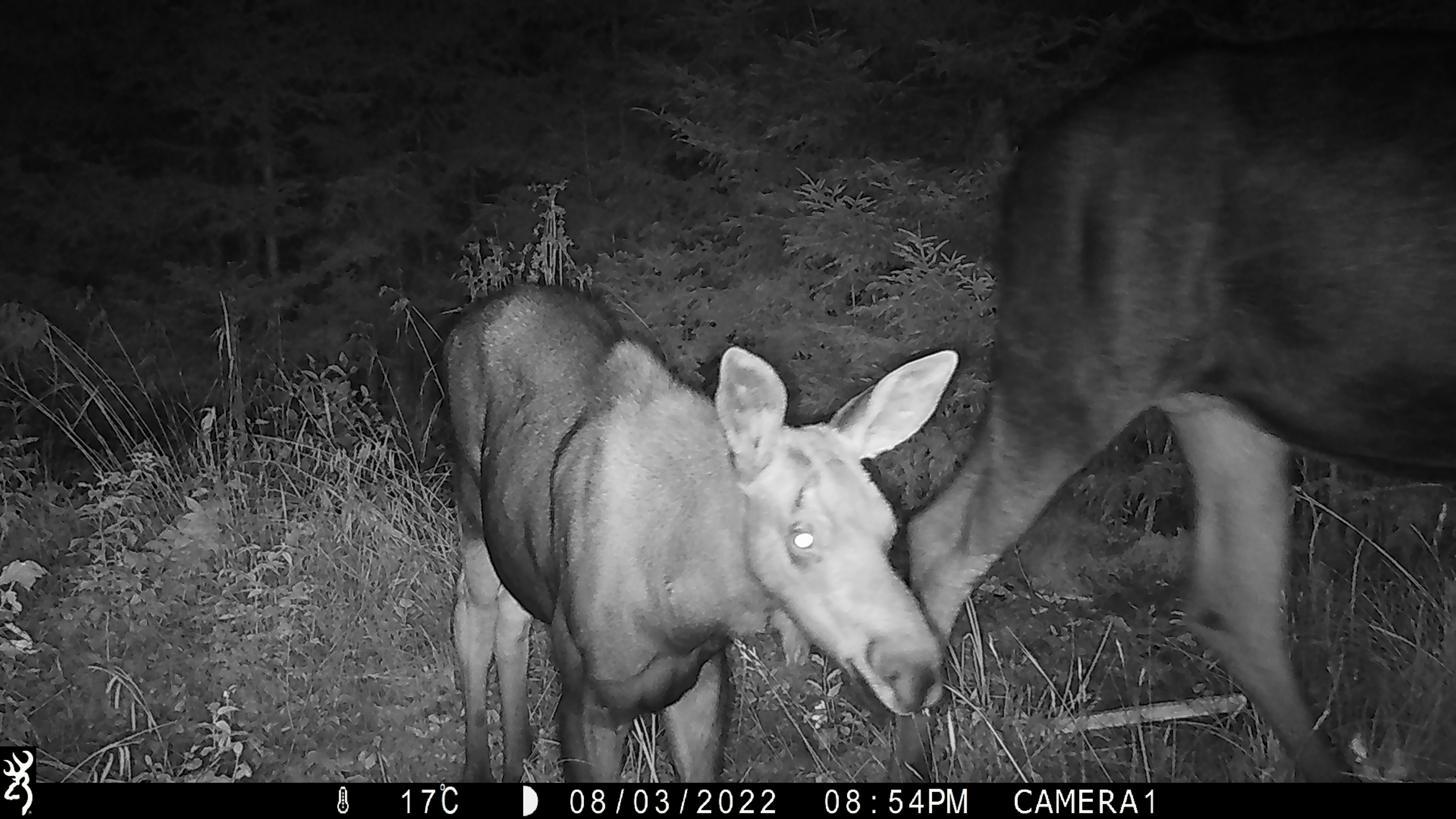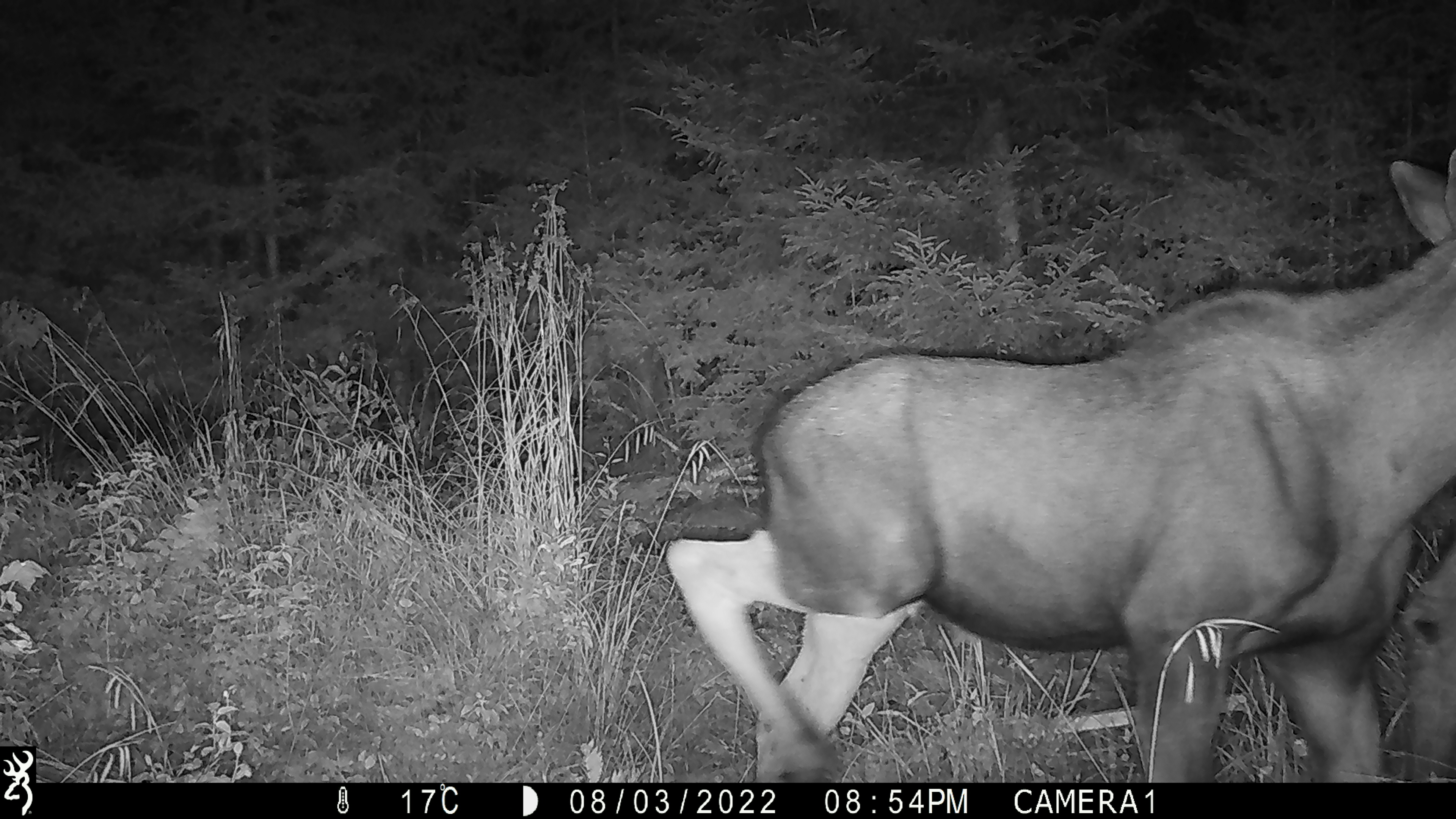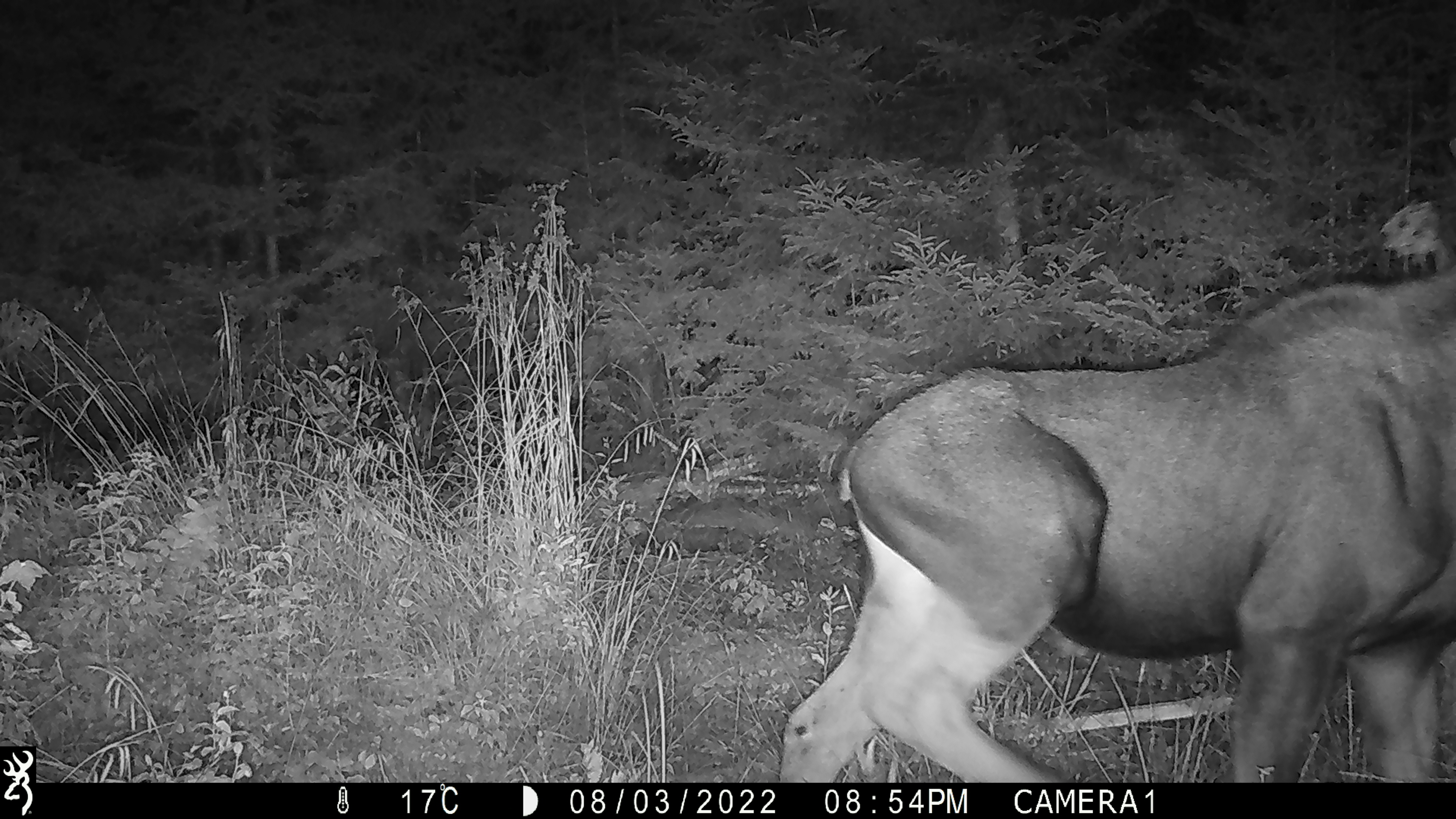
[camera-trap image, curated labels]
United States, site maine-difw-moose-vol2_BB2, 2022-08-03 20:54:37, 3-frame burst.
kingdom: Animalia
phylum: Chordata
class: Mammalia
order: Artiodactyla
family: Cervidae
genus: Alces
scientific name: Alces alces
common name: moose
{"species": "moose (Alces alces)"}